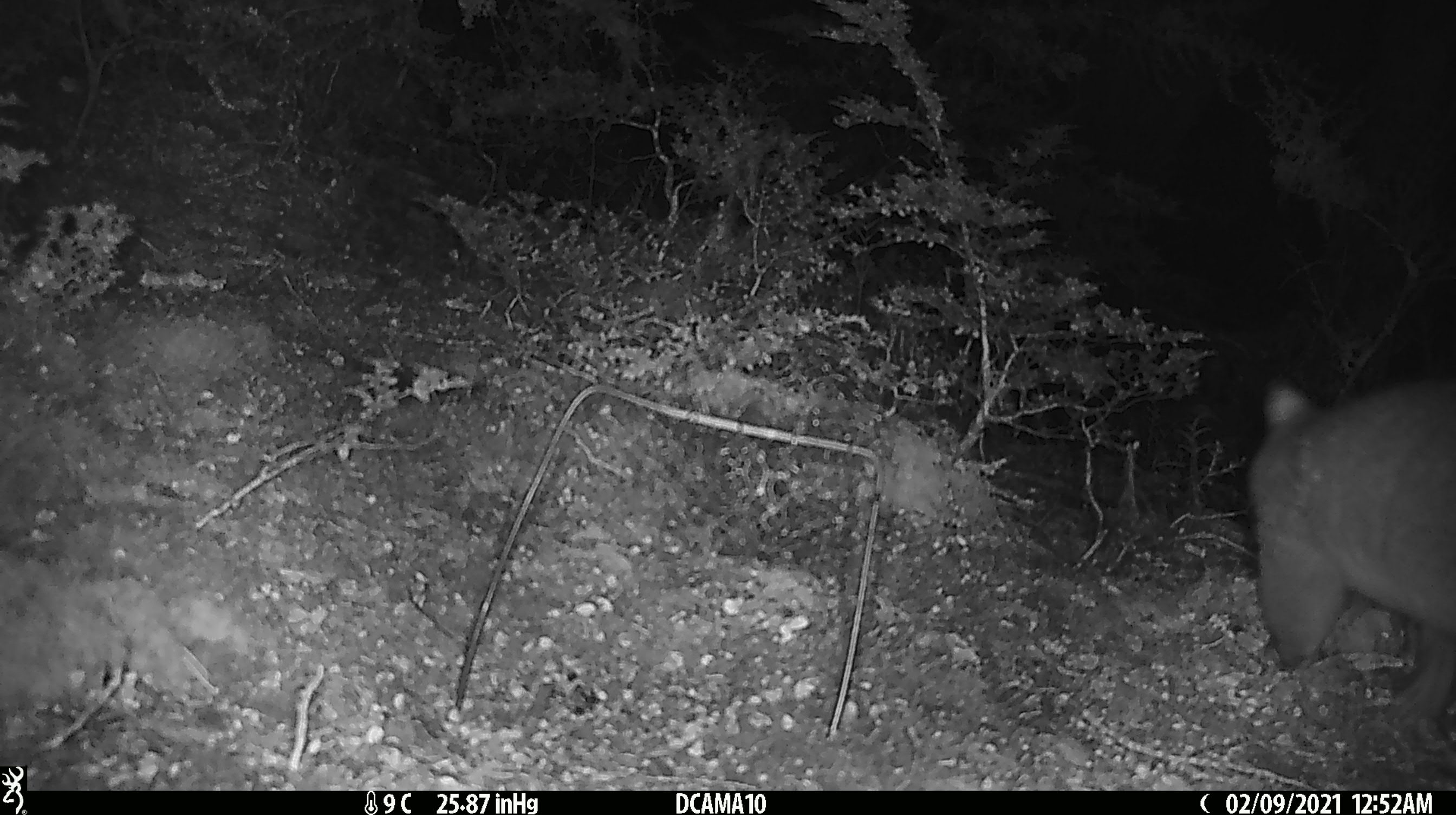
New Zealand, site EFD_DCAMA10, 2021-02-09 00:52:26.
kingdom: Animalia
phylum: Chordata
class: Mammalia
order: Diprotodontia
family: Phalangeridae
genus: Trichosurus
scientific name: Trichosurus vulpecula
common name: common brushtail possum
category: possum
Possum (common brushtail possum) (Trichosurus vulpecula).